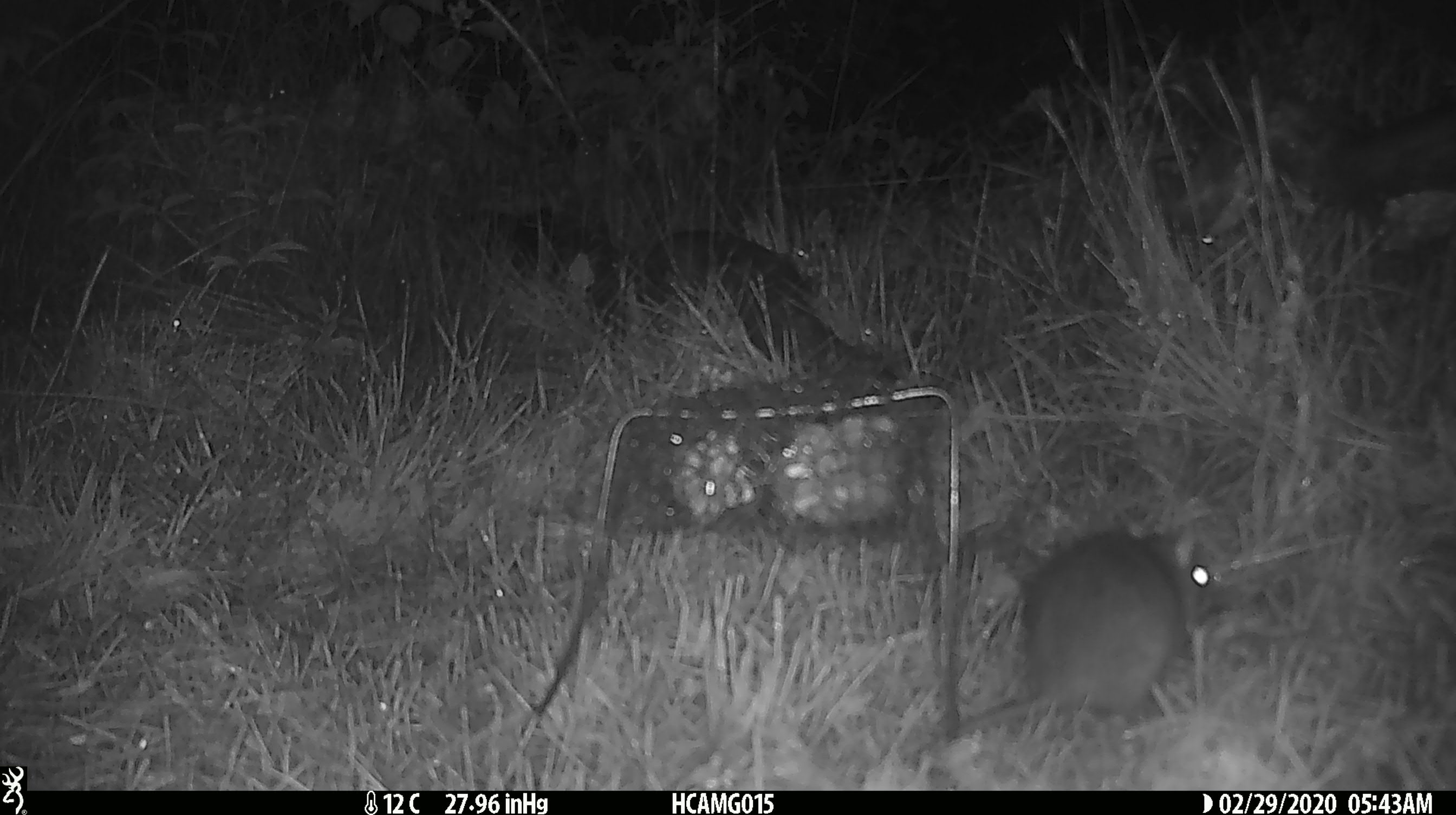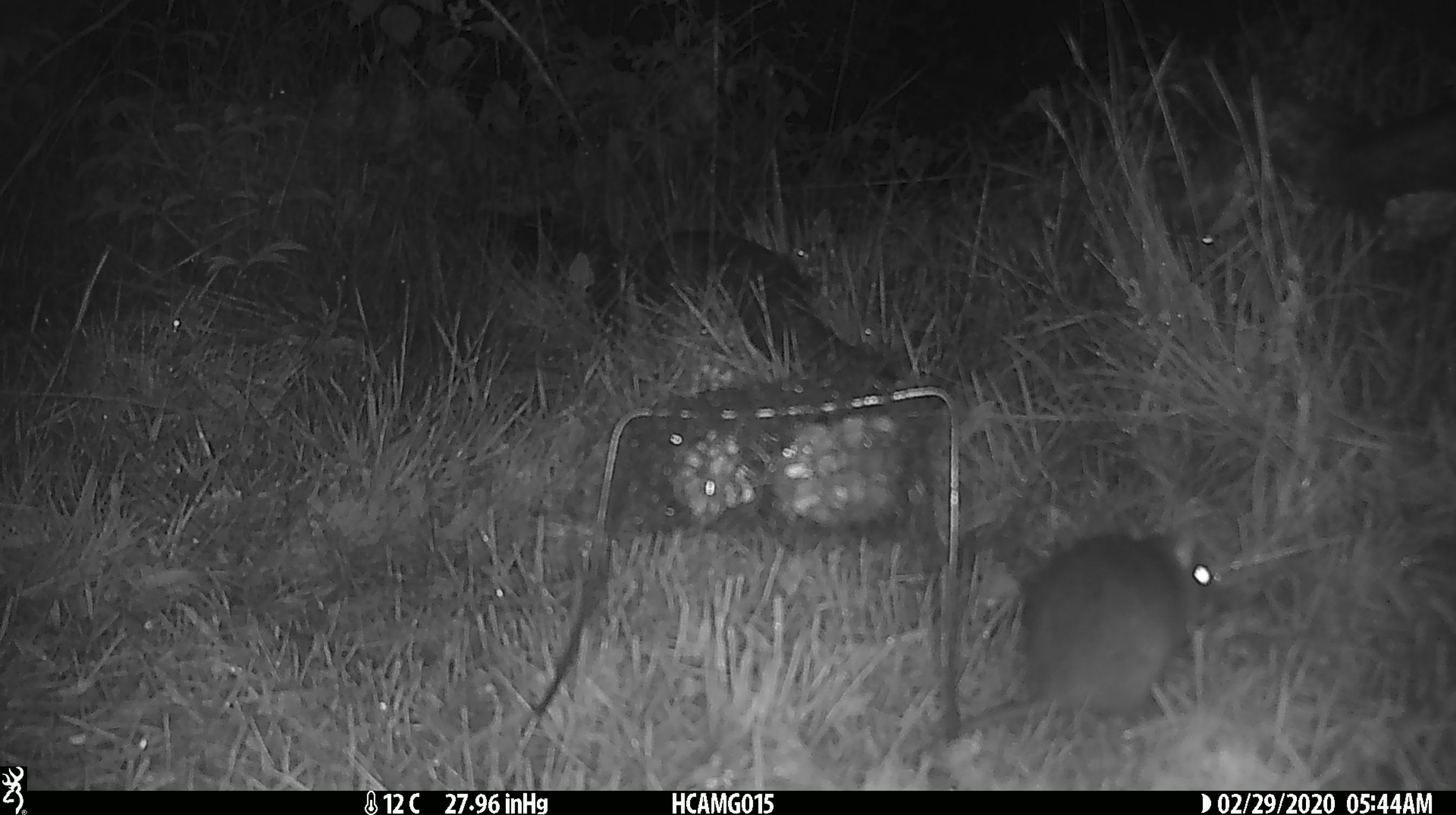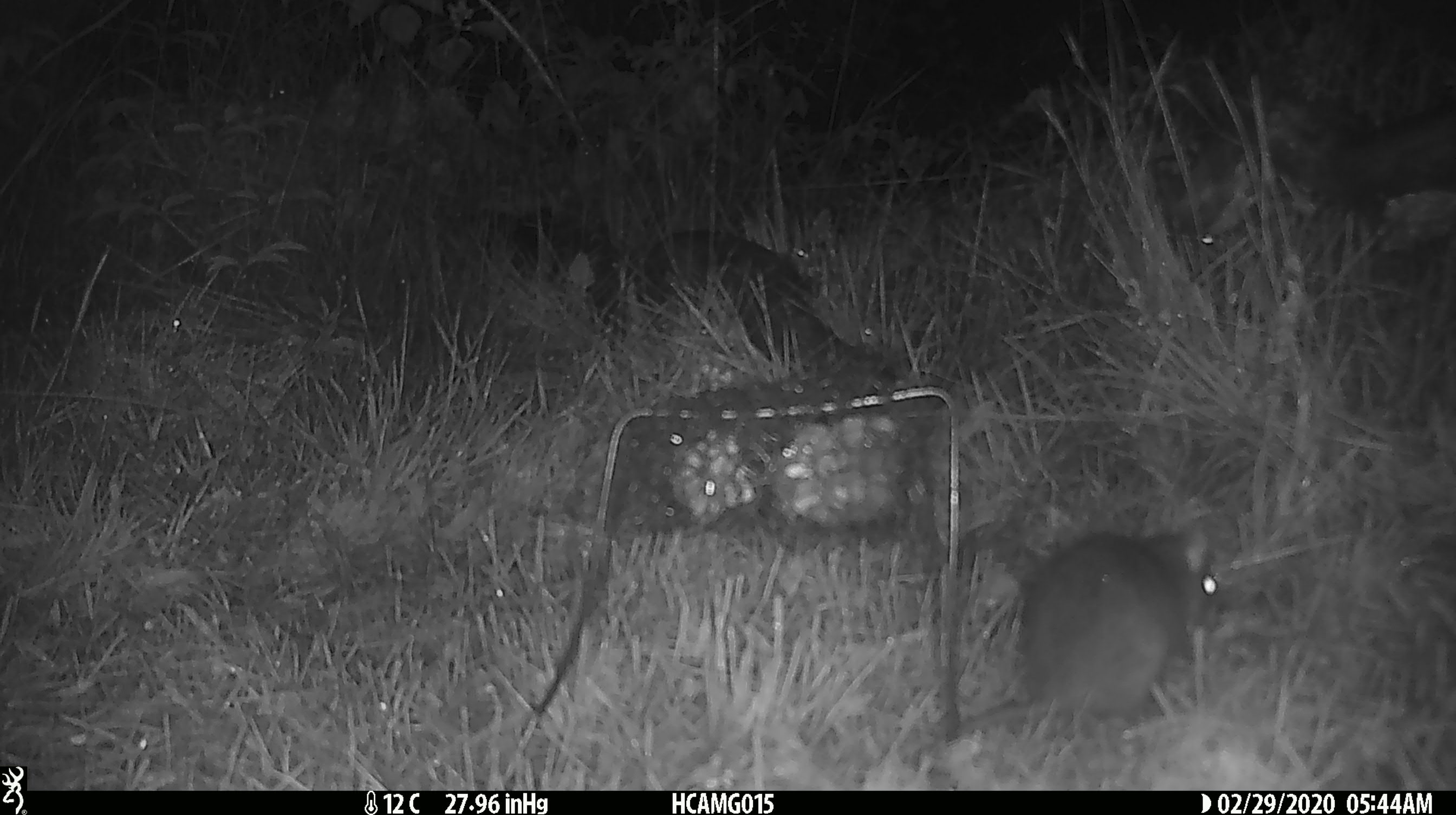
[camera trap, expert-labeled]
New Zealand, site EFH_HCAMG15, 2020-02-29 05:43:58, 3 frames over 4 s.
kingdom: Animalia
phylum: Chordata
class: Mammalia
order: Rodentia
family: Muridae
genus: Rattus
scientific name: Rattus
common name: rat